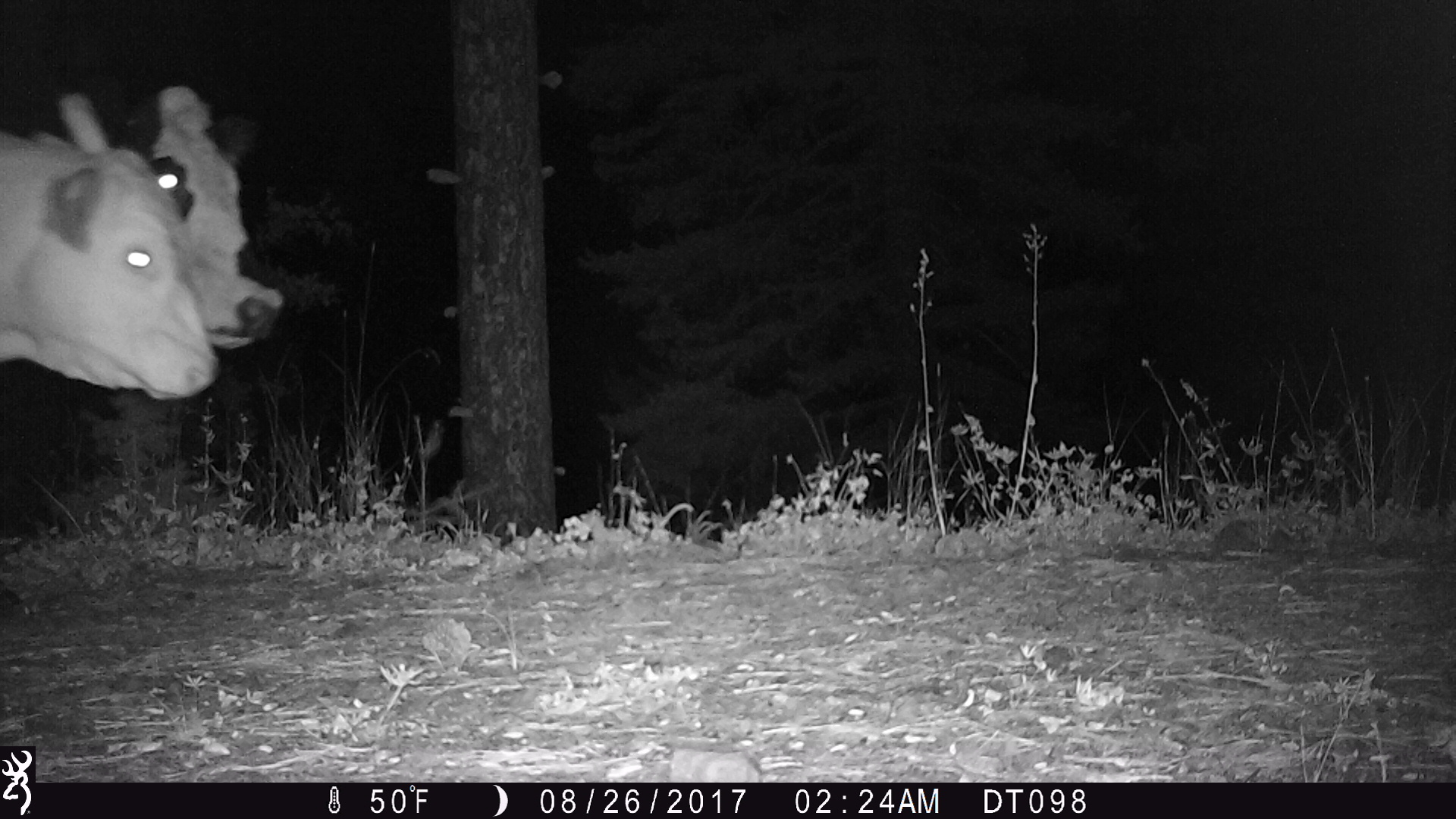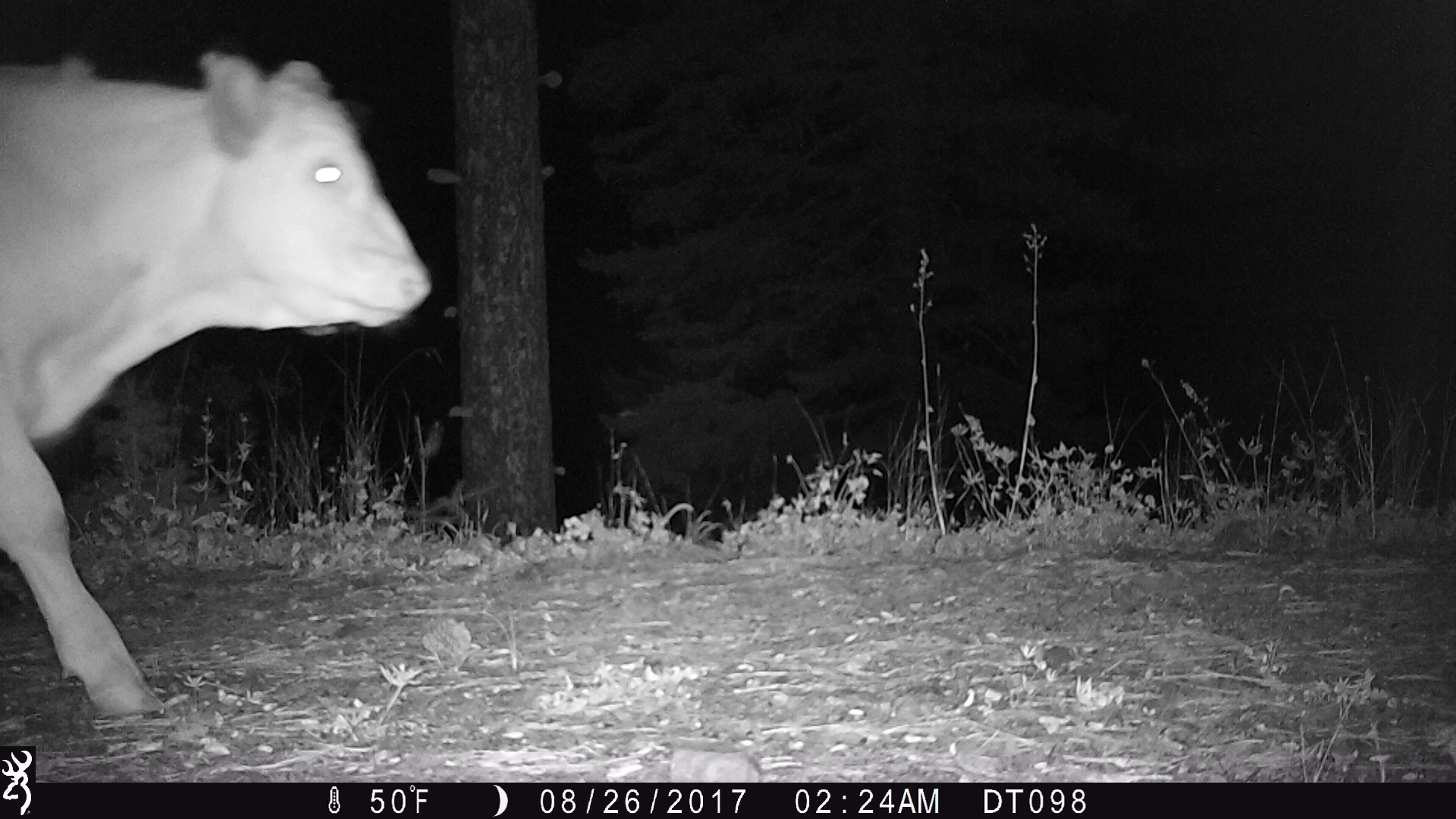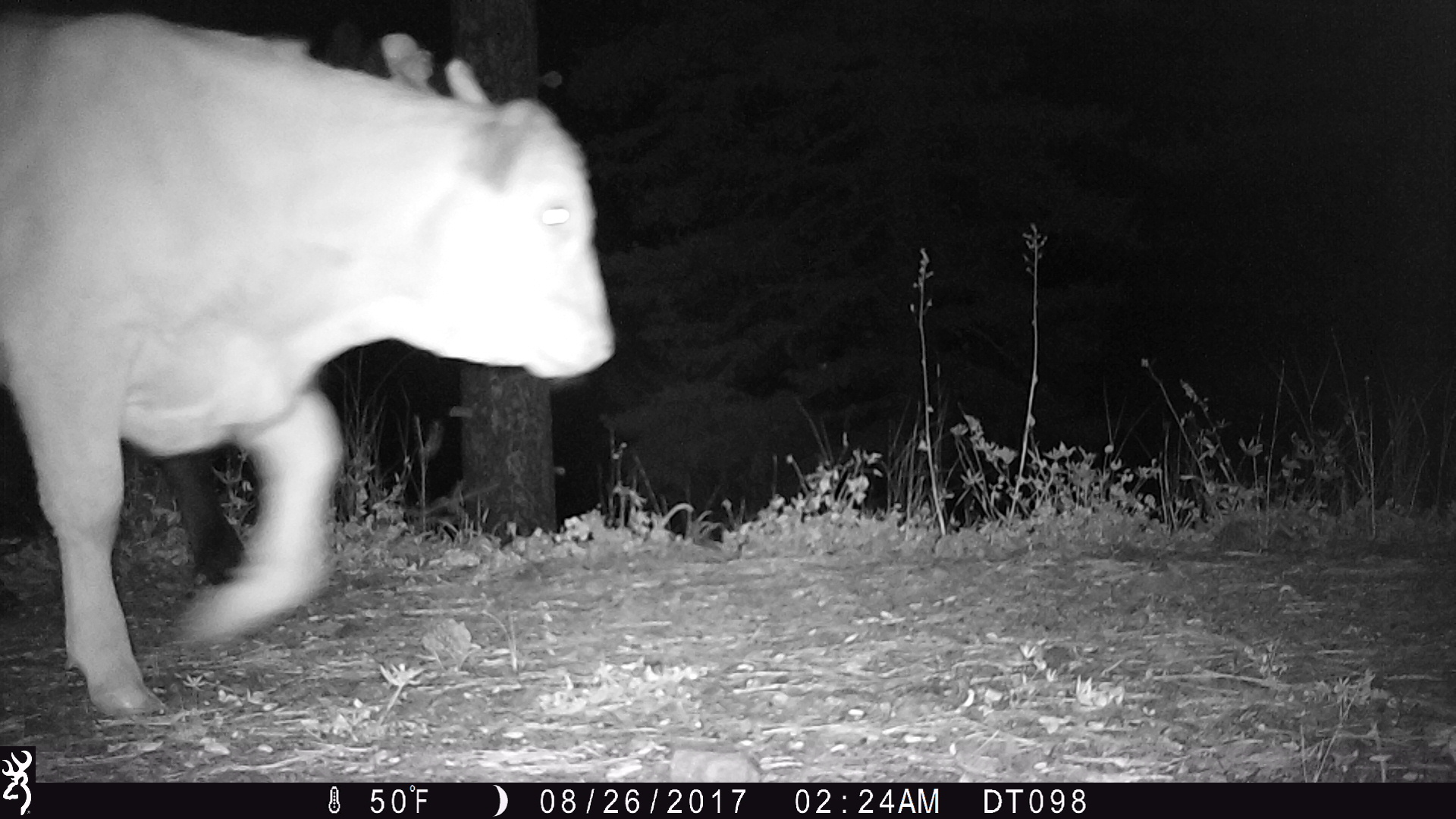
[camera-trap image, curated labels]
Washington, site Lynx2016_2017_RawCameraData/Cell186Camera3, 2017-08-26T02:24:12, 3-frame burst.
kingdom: Animalia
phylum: Chordata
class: Mammalia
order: Artiodactyla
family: Bovidae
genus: Bos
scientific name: Bos taurus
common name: domestic cattle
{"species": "domestic cattle (Bos taurus)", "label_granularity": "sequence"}